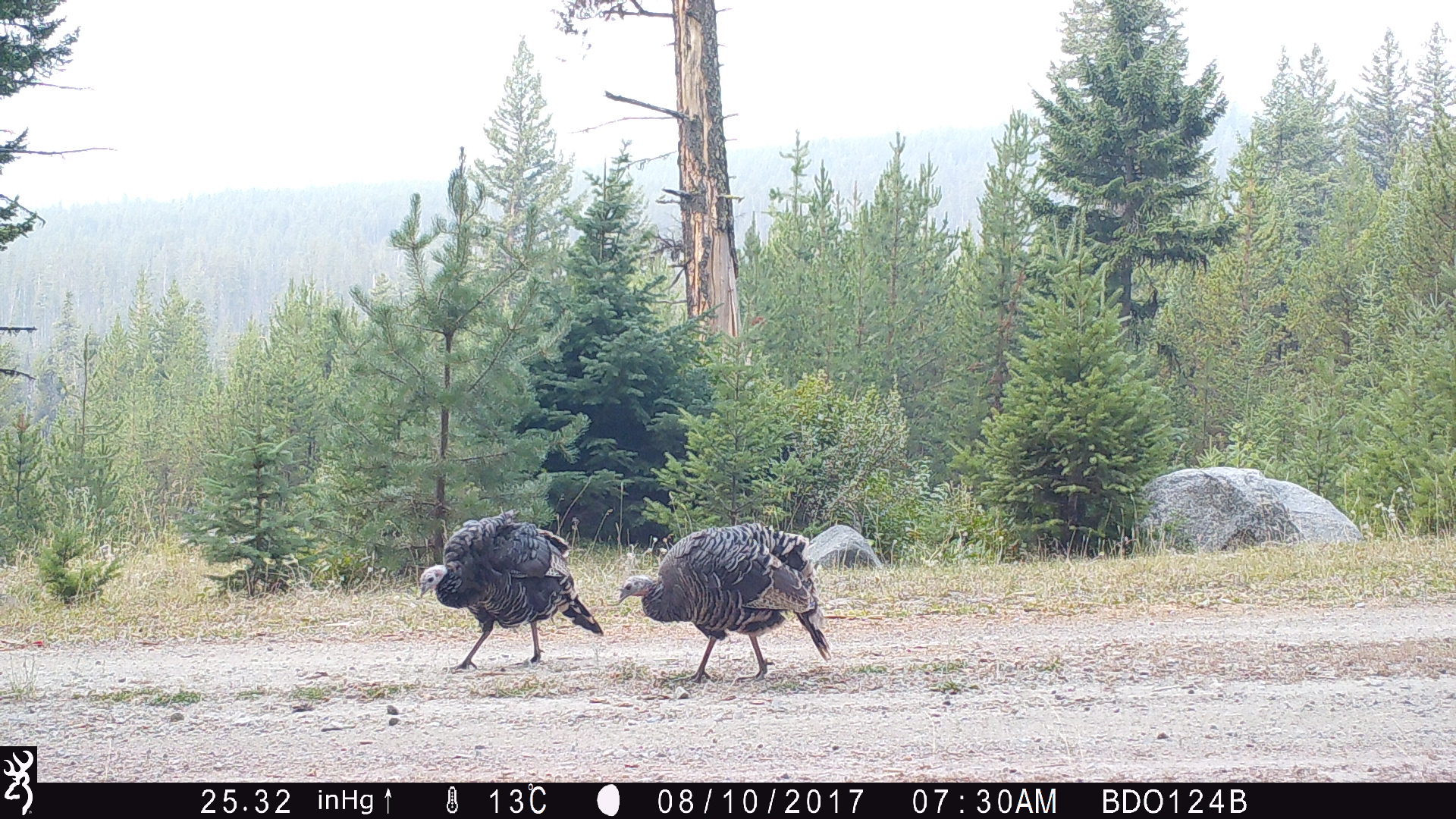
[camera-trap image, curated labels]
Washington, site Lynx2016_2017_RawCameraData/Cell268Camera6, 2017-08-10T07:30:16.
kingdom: Animalia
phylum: Chordata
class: Aves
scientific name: Aves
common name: birds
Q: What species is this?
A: Aves (birds).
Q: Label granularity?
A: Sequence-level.